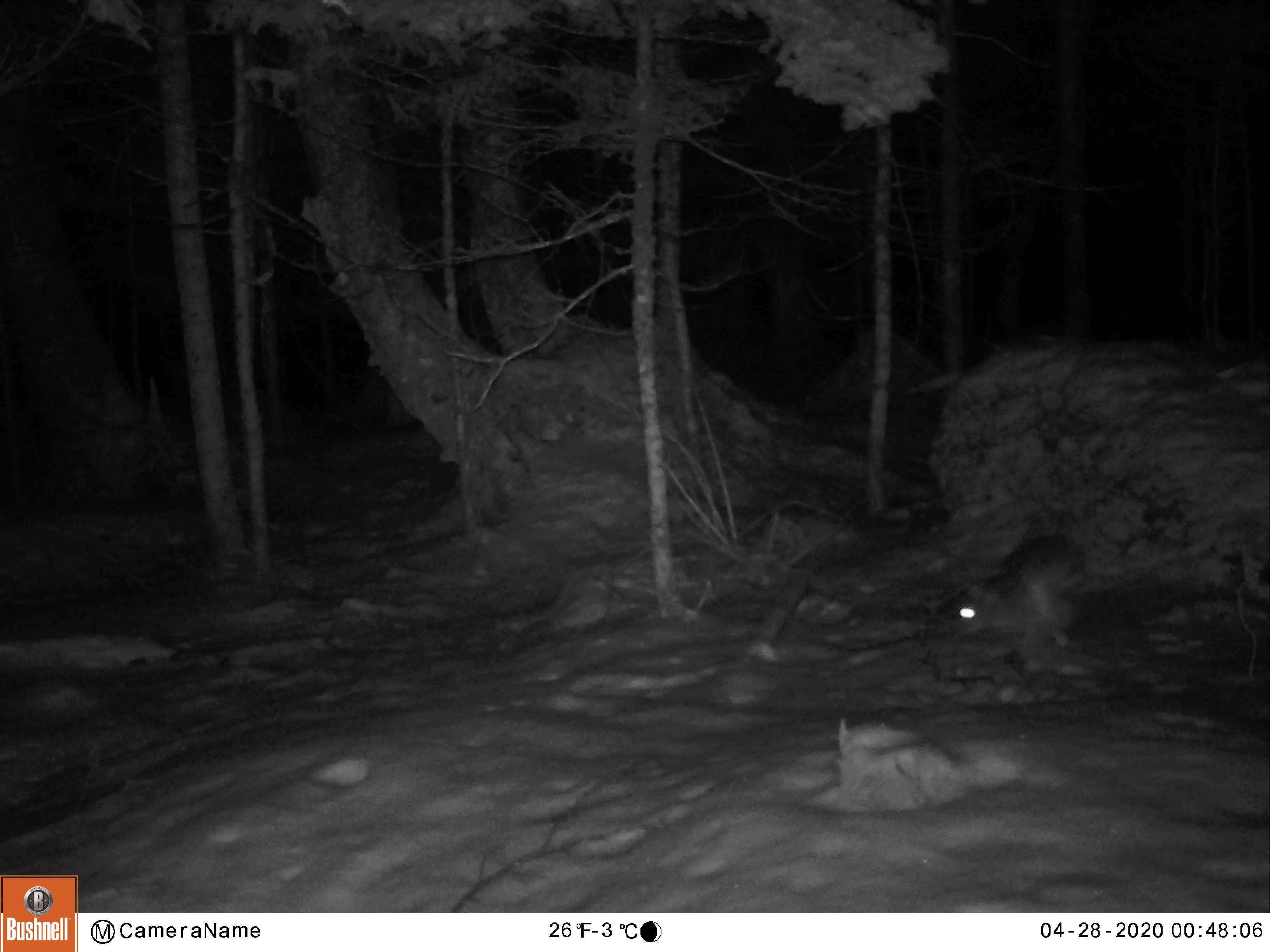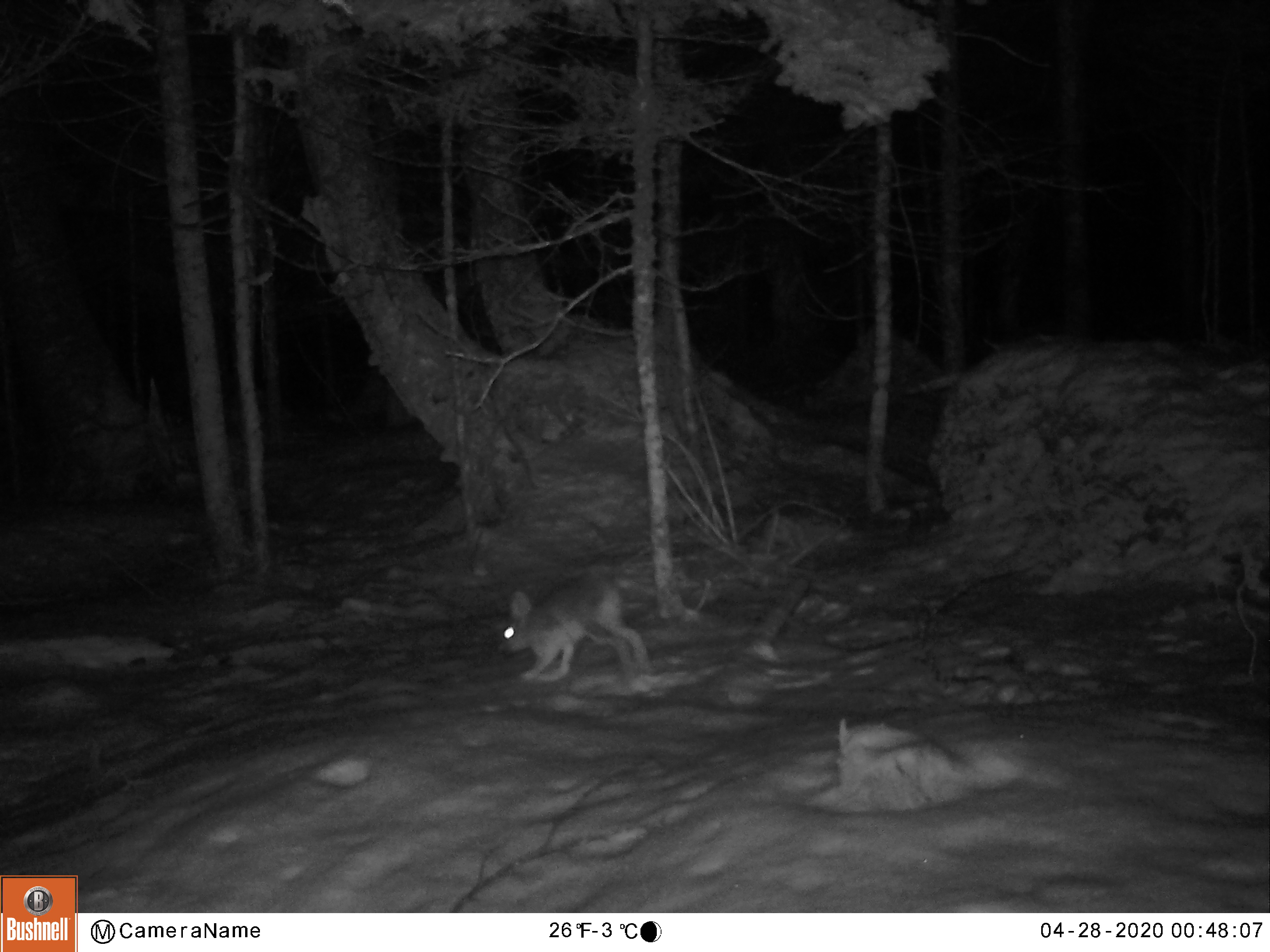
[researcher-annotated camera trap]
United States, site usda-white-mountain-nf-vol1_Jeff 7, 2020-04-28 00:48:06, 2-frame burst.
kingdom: Animalia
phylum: Chordata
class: Mammalia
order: Lagomorpha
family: Leporidae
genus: Lepus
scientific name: Lepus americanus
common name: snowshoe hare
Snowshoe hare (Lepus americanus).